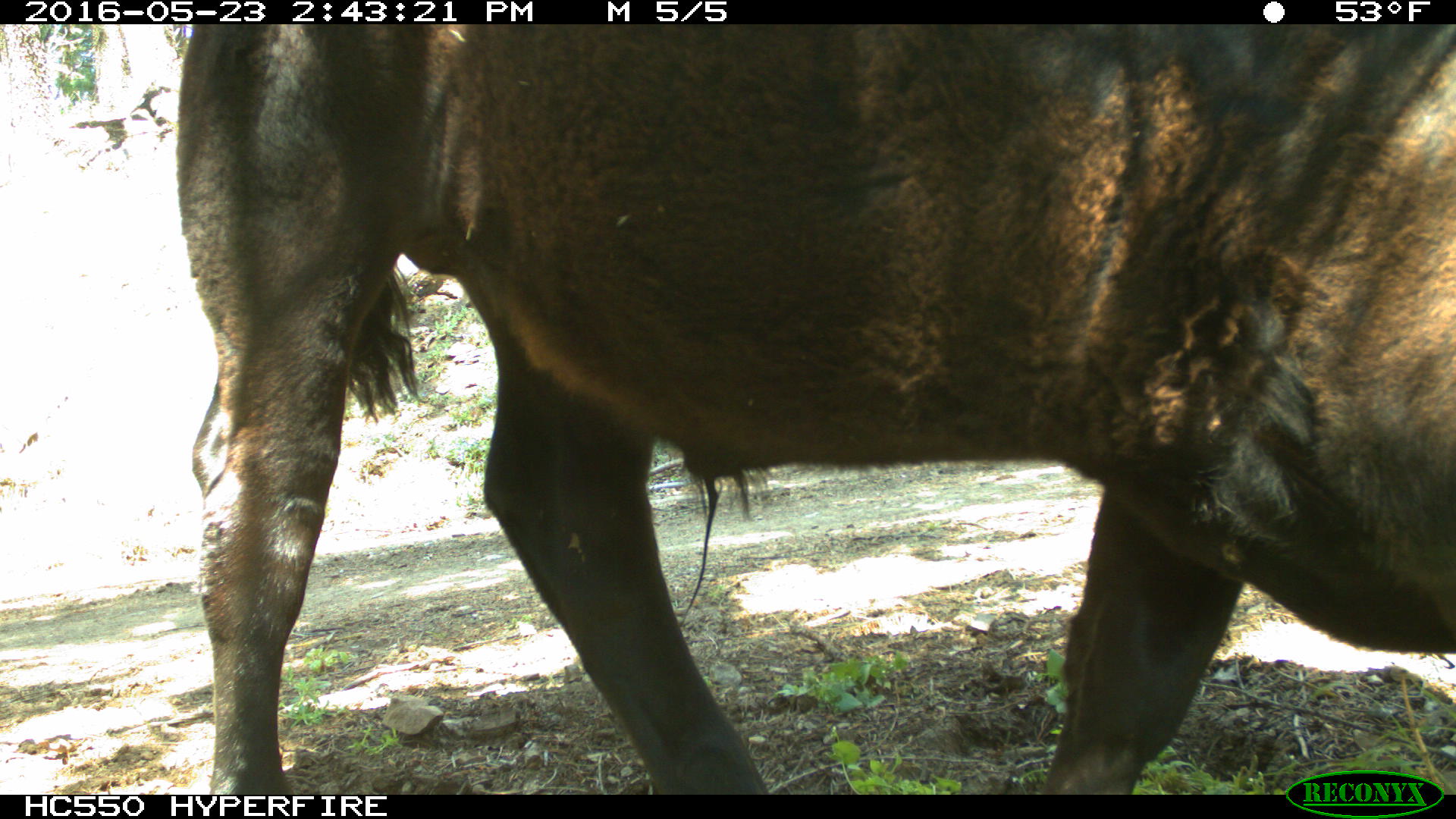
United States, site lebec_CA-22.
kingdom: Animalia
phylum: Chordata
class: Mammalia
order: Artiodactyla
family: Bovidae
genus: Bos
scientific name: Bos taurus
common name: domestic cow